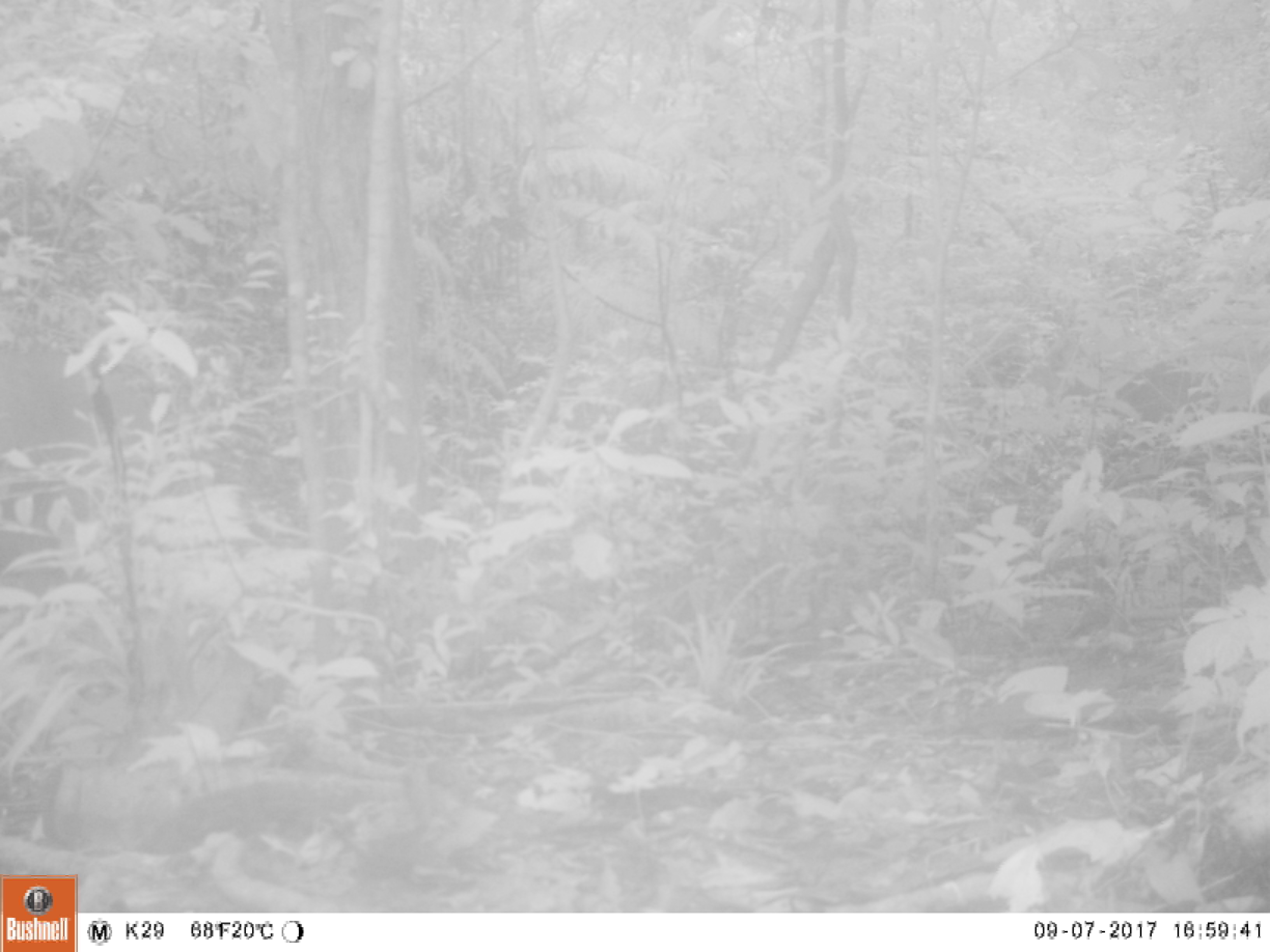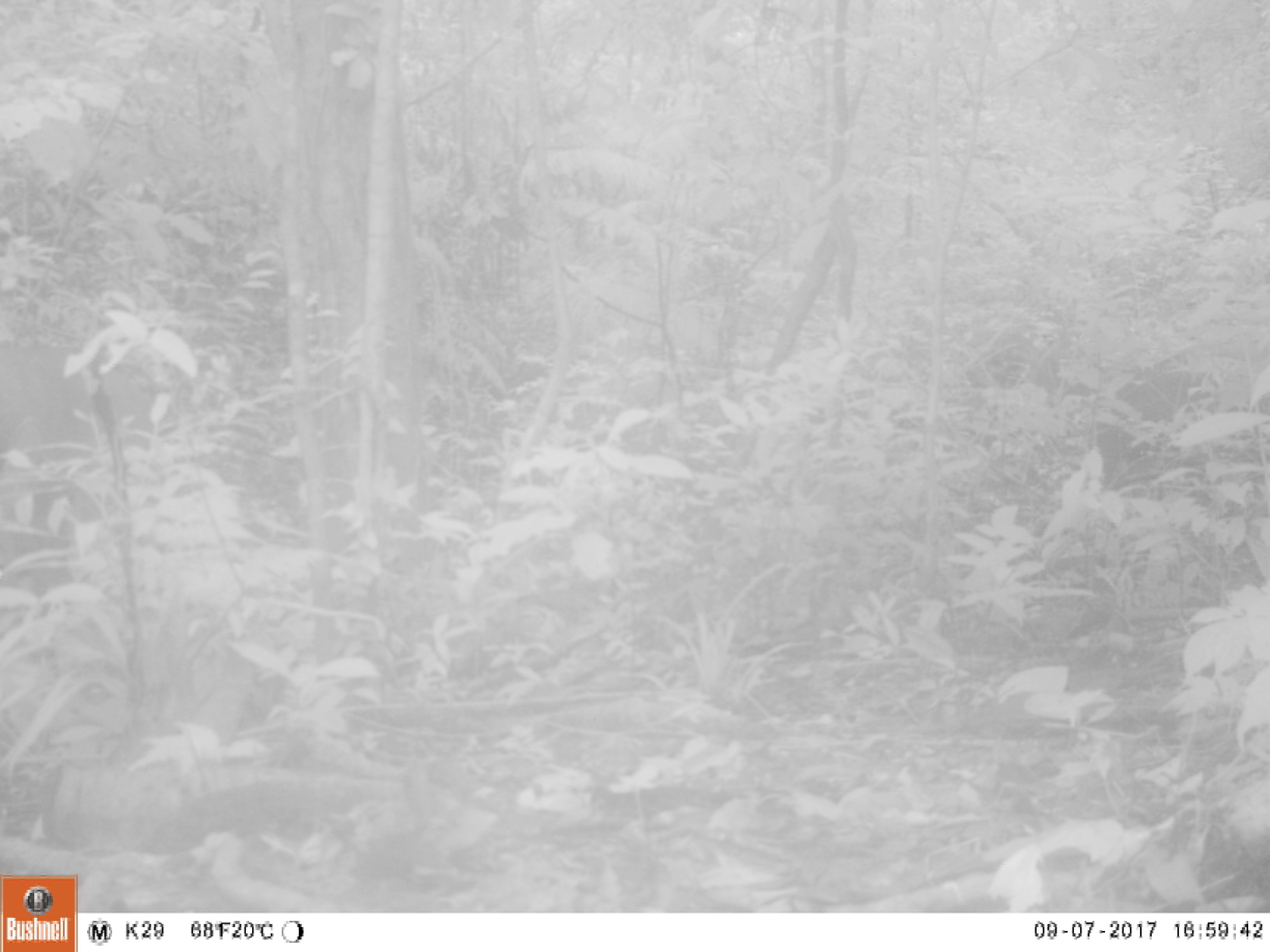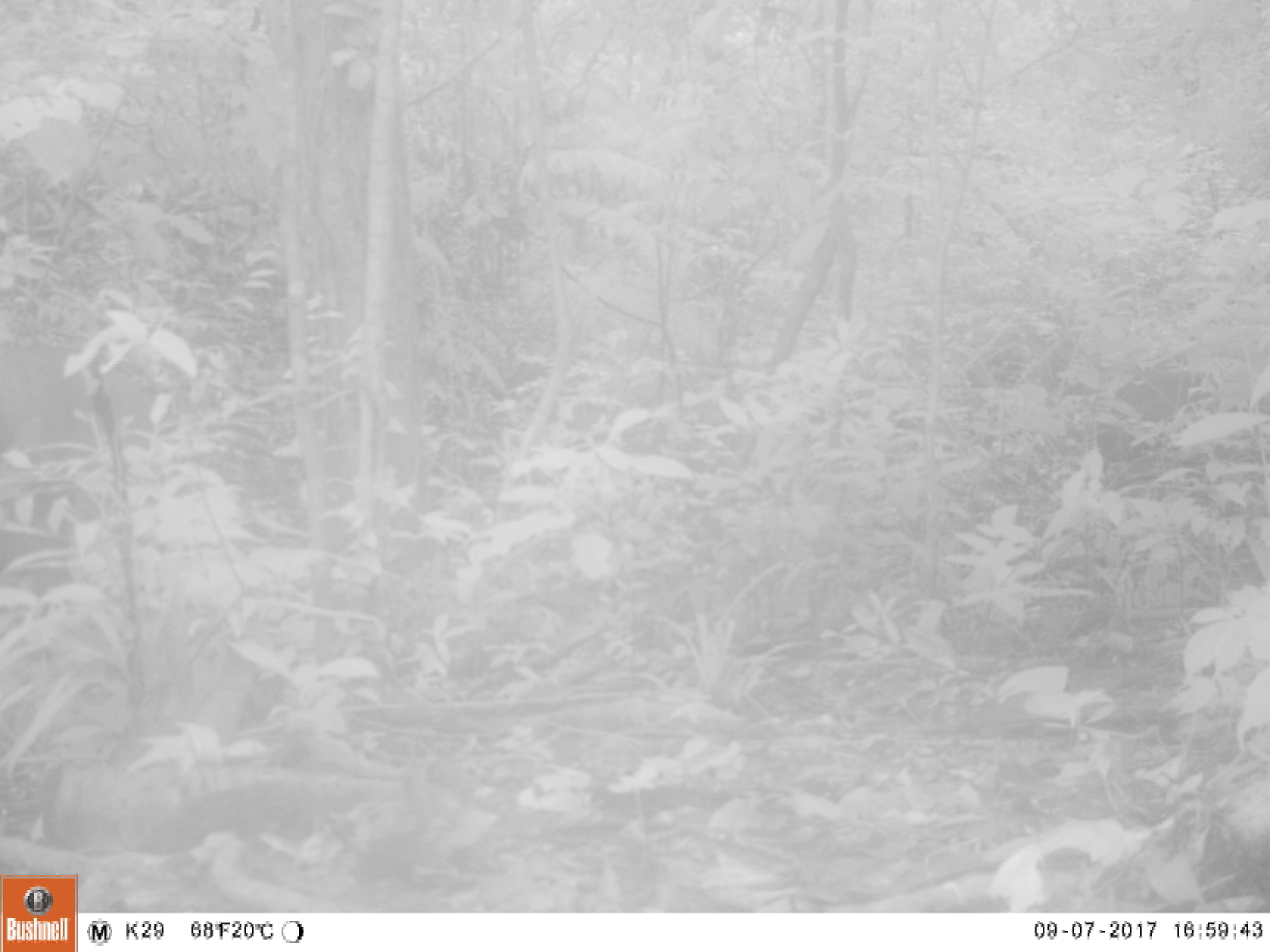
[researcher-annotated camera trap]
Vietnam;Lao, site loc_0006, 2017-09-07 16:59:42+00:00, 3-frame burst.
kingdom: Animalia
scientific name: Animalia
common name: animal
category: unidentified animal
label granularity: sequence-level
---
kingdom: Animalia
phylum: Chordata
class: Mammalia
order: Artiodactyla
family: Cervidae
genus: Muntiacus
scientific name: Muntiacus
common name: muntjacs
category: unidentified muntjac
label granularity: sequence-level